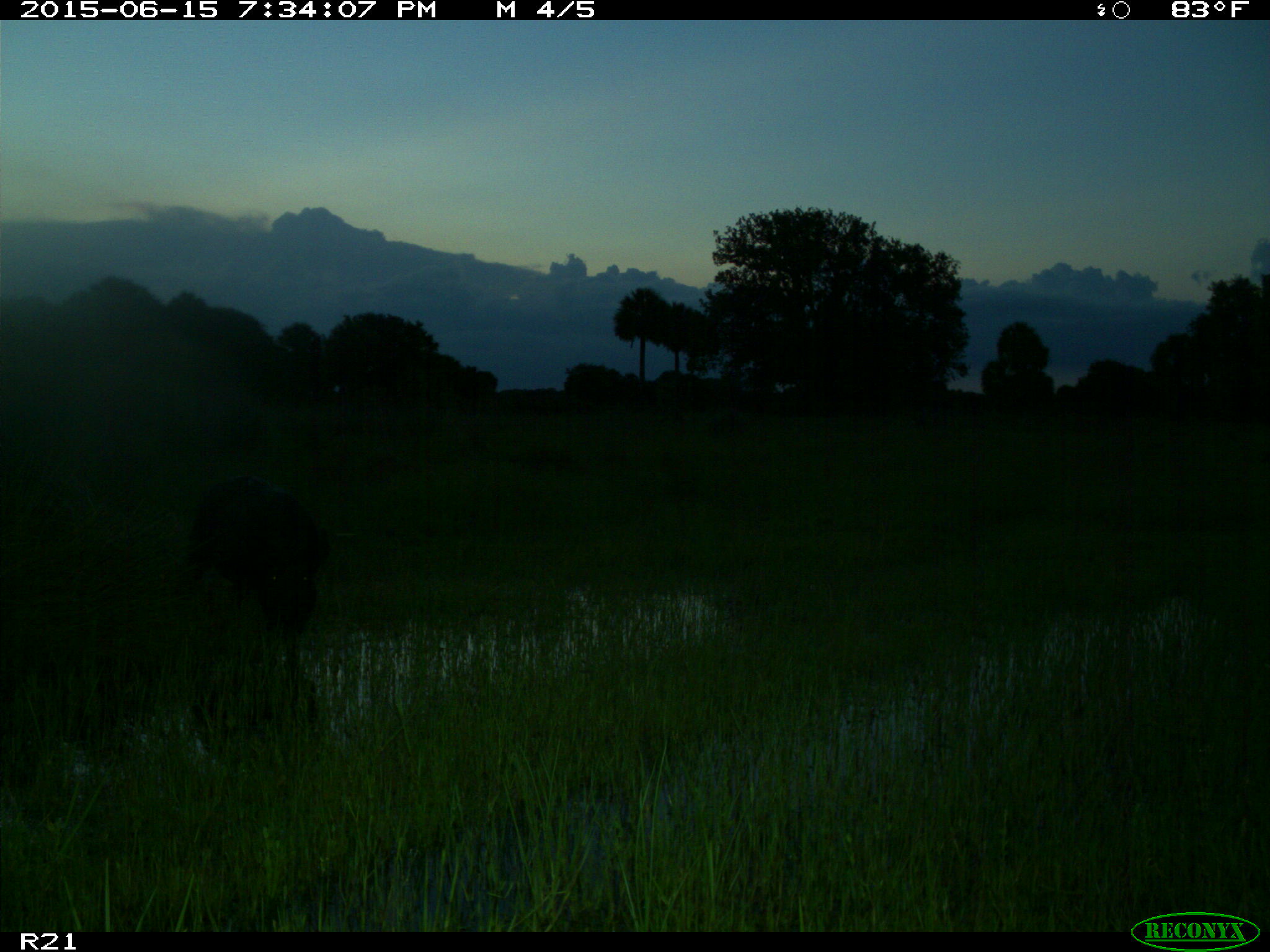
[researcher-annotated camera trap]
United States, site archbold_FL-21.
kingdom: Animalia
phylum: Chordata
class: Mammalia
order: Artiodactyla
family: Suidae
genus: Sus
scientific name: Sus scrofa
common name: wild boar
Sus scrofa (wild boar).